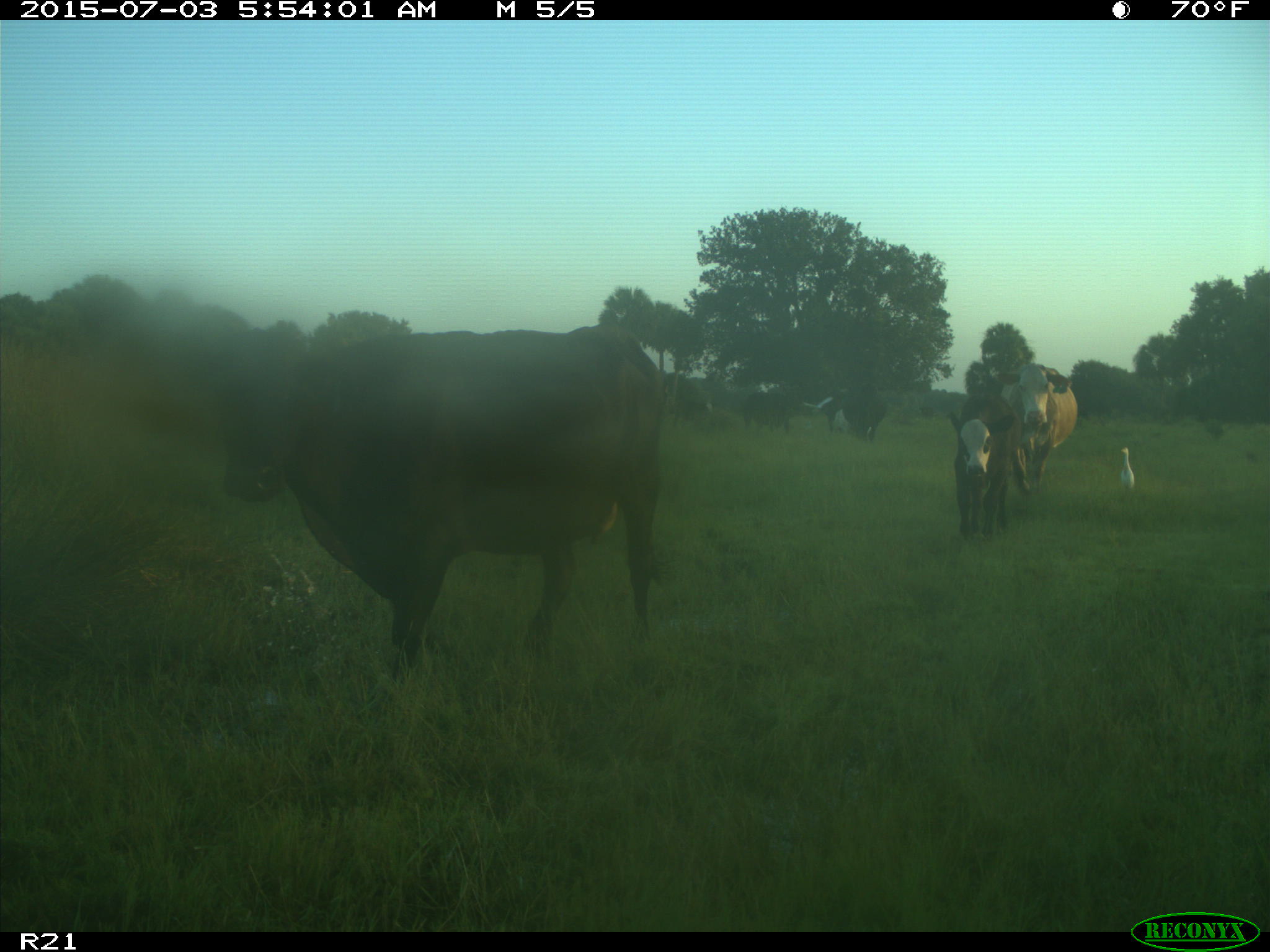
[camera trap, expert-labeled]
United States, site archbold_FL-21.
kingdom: Animalia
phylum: Chordata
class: Mammalia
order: Artiodactyla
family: Bovidae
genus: Bos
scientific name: Bos taurus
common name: domestic cow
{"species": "Bos taurus (domestic cow)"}